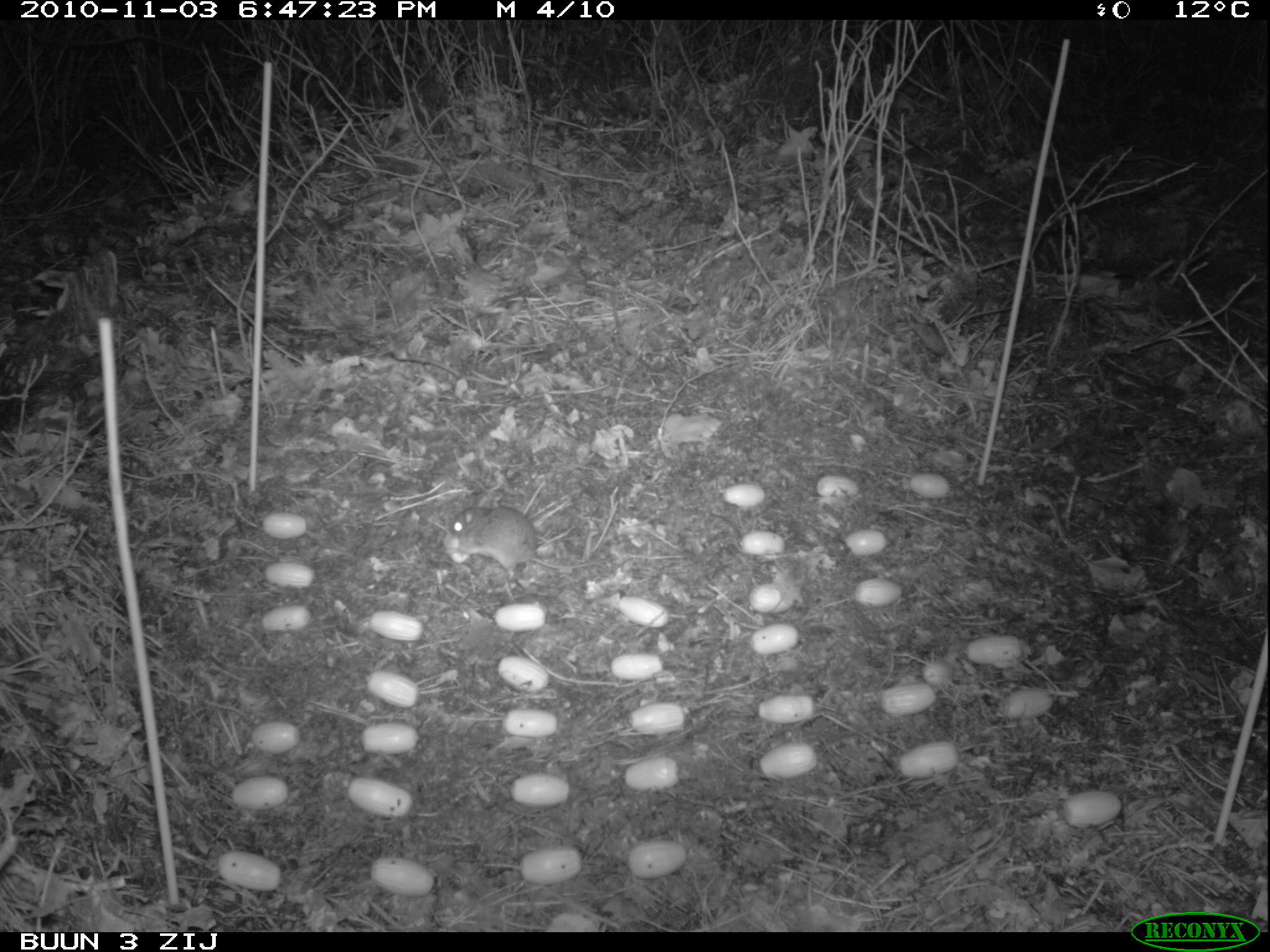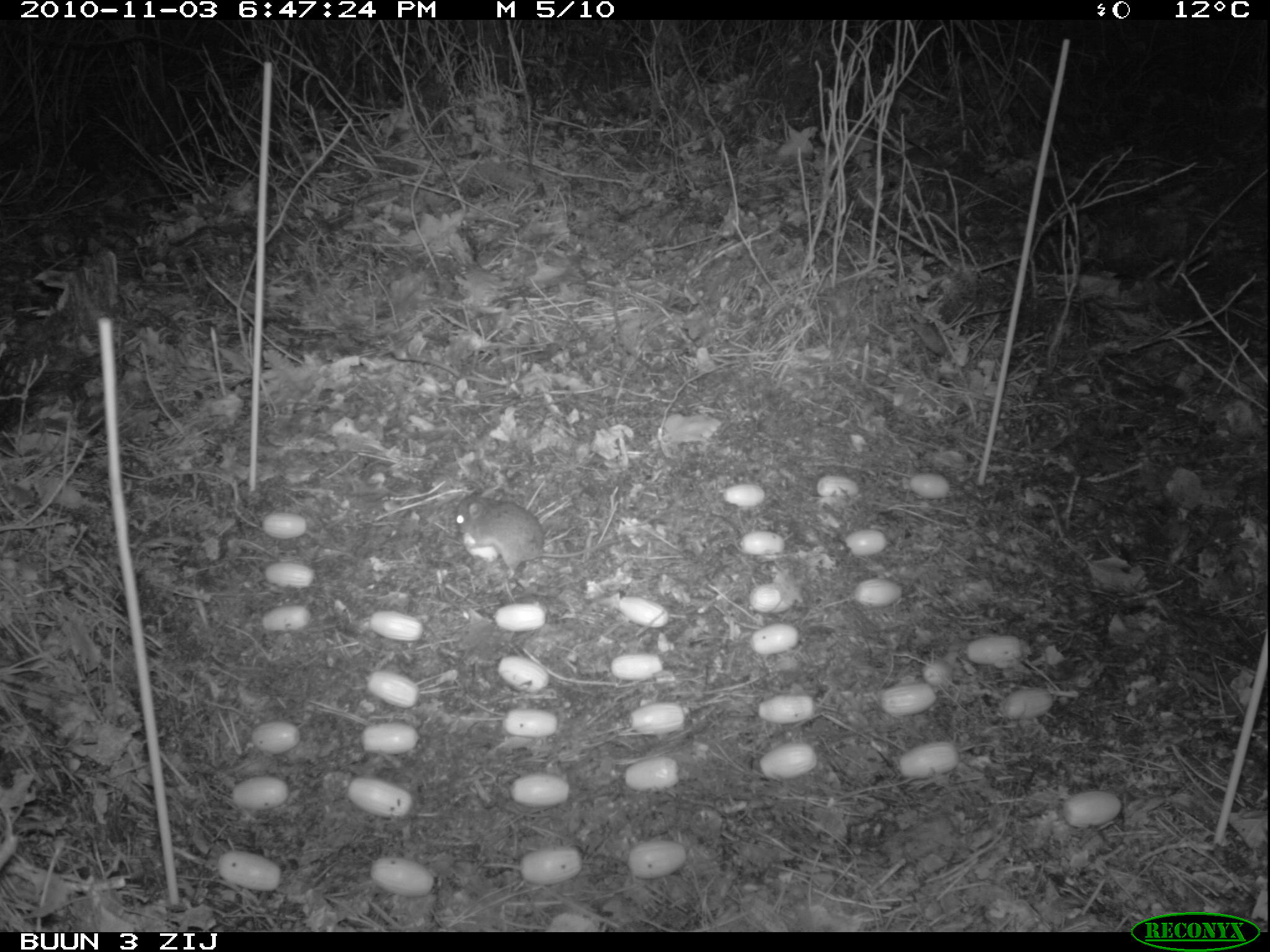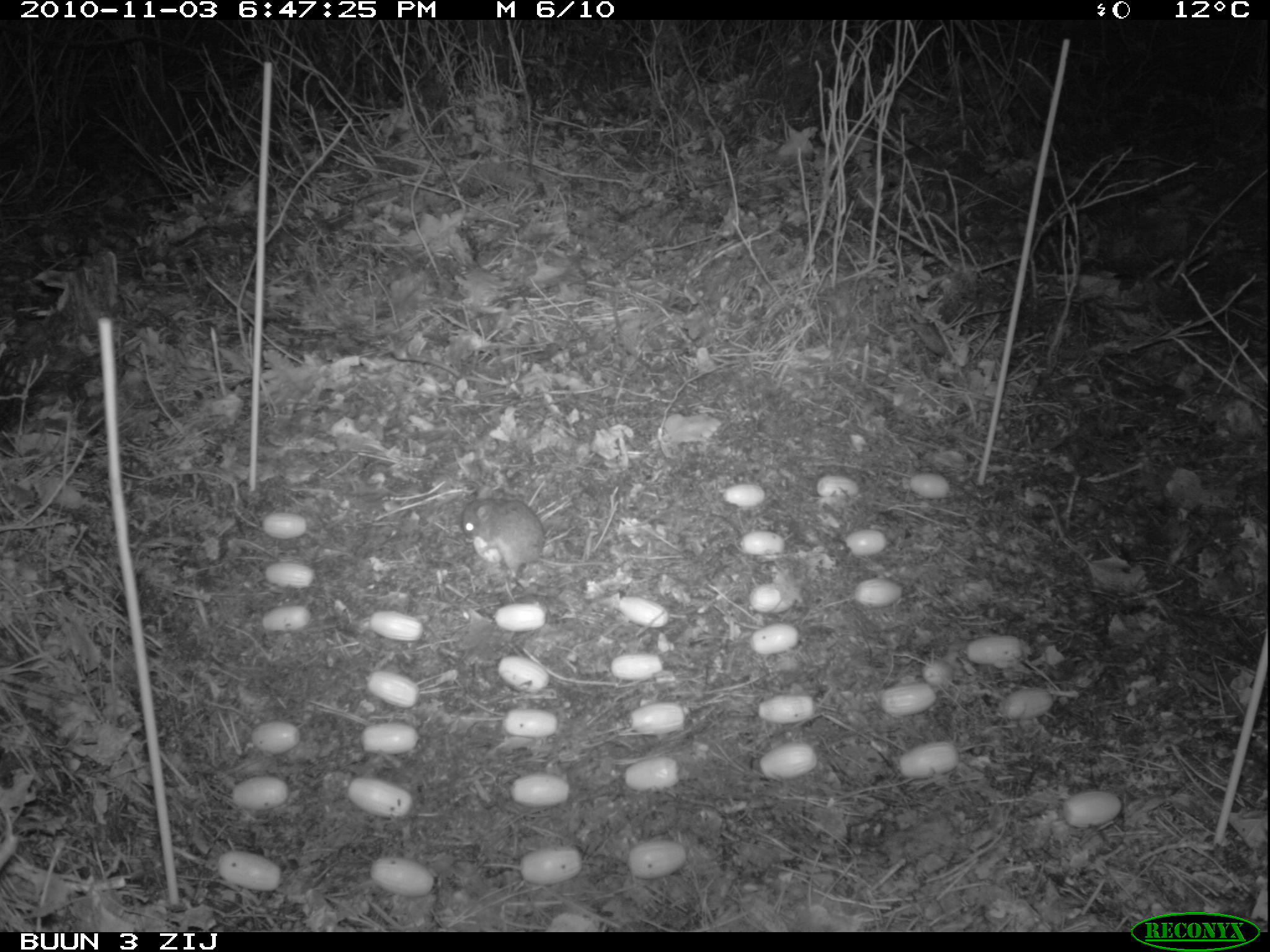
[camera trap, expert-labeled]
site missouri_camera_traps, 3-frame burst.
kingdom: Animalia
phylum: Chordata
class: Mammalia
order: Rodentia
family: Muridae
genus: Apodemus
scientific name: Apodemus sylvaticus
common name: wood mouse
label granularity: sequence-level